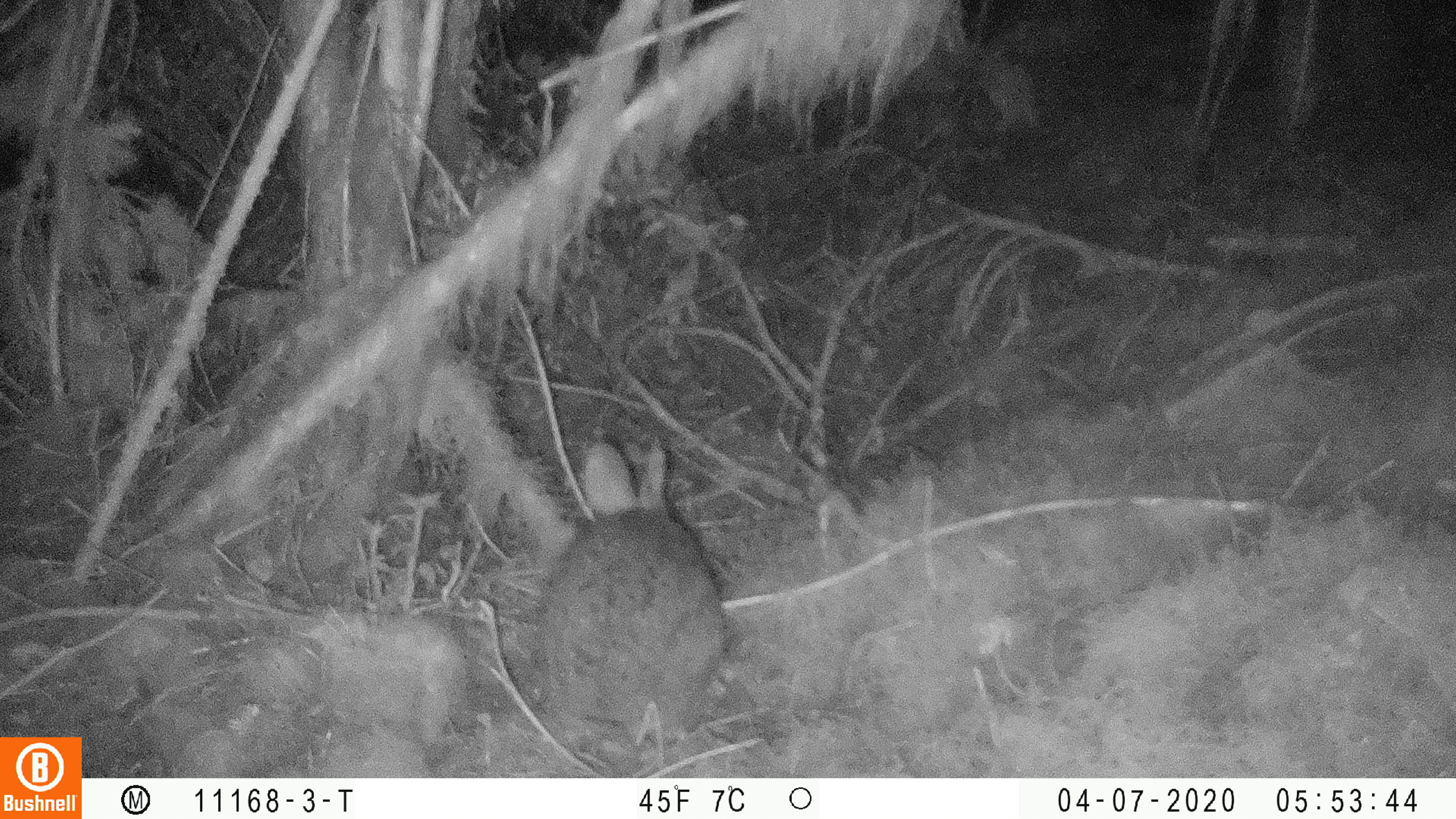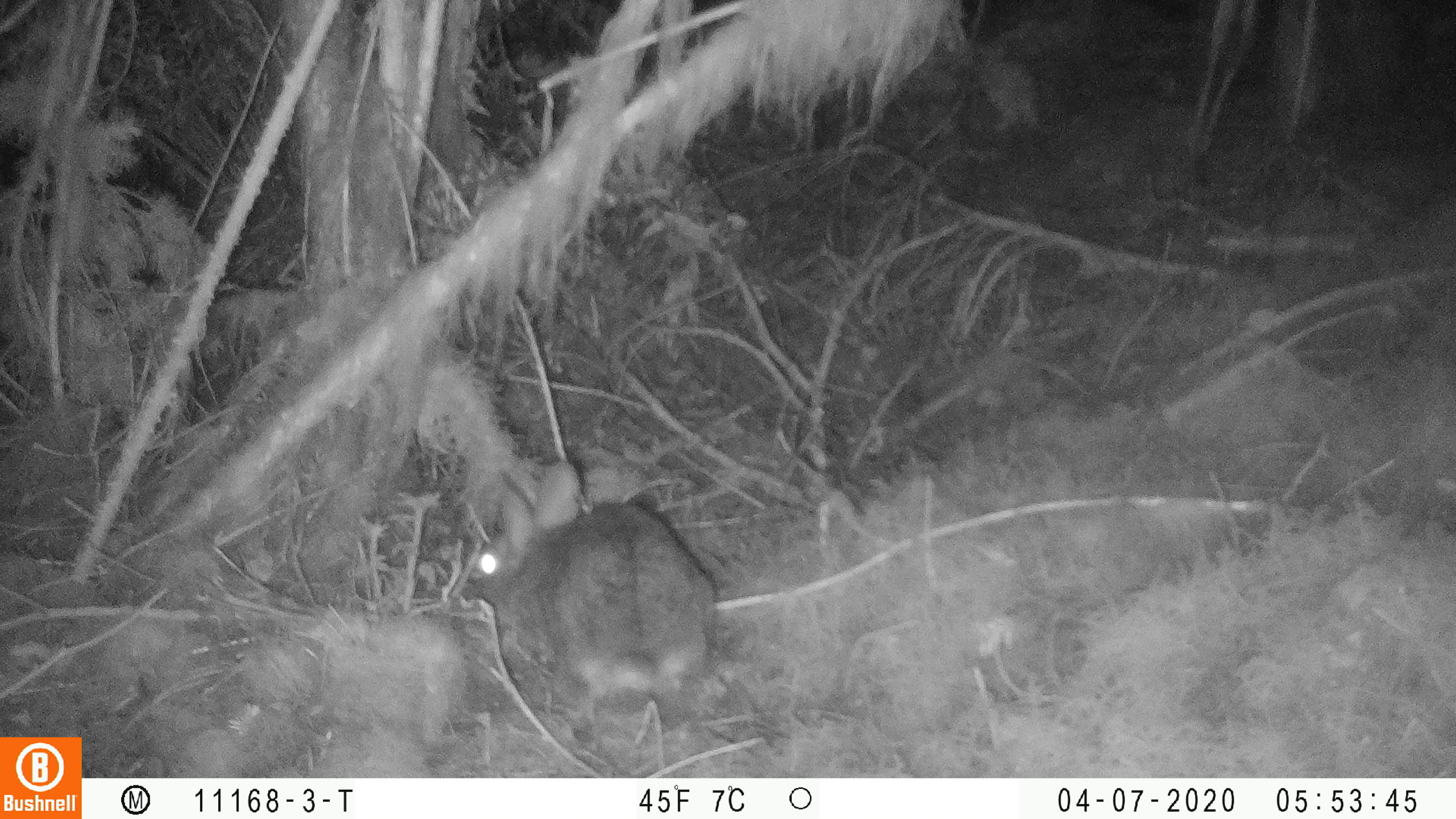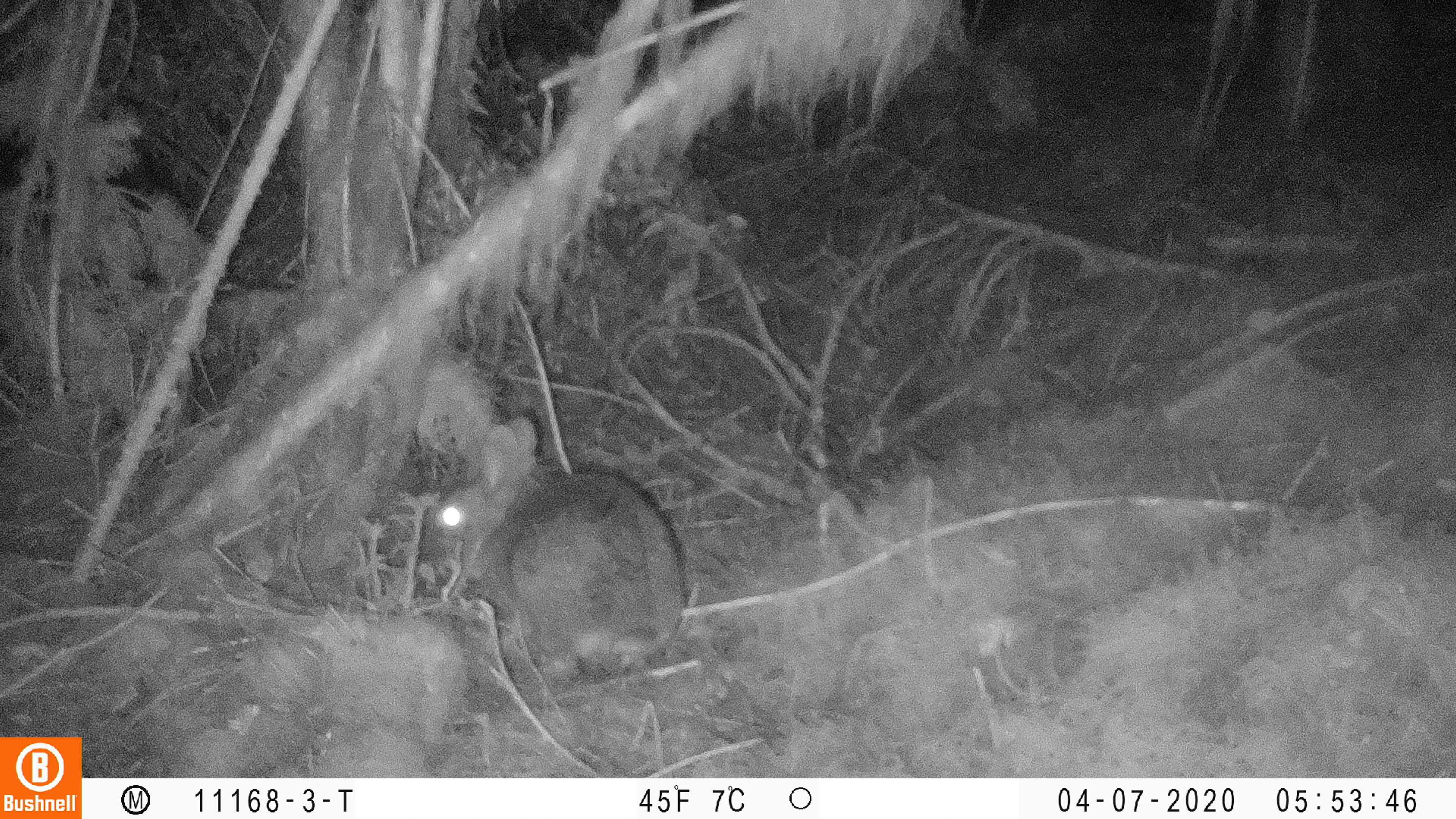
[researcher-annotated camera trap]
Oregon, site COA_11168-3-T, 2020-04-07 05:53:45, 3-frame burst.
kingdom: Animalia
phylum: Chordata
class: Mammalia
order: Lagomorpha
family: Leporidae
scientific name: Leporidae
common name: hares and rabbits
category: leporidae family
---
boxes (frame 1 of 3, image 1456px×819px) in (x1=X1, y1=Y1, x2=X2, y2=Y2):
leporidae family: (x1=536, y1=436, x2=742, y2=737)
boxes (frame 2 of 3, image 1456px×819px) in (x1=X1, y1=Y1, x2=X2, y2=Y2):
leporidae family: (x1=468, y1=456, x2=713, y2=719)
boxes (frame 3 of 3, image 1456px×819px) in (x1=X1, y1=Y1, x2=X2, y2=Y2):
leporidae family: (x1=422, y1=409, x2=698, y2=677)